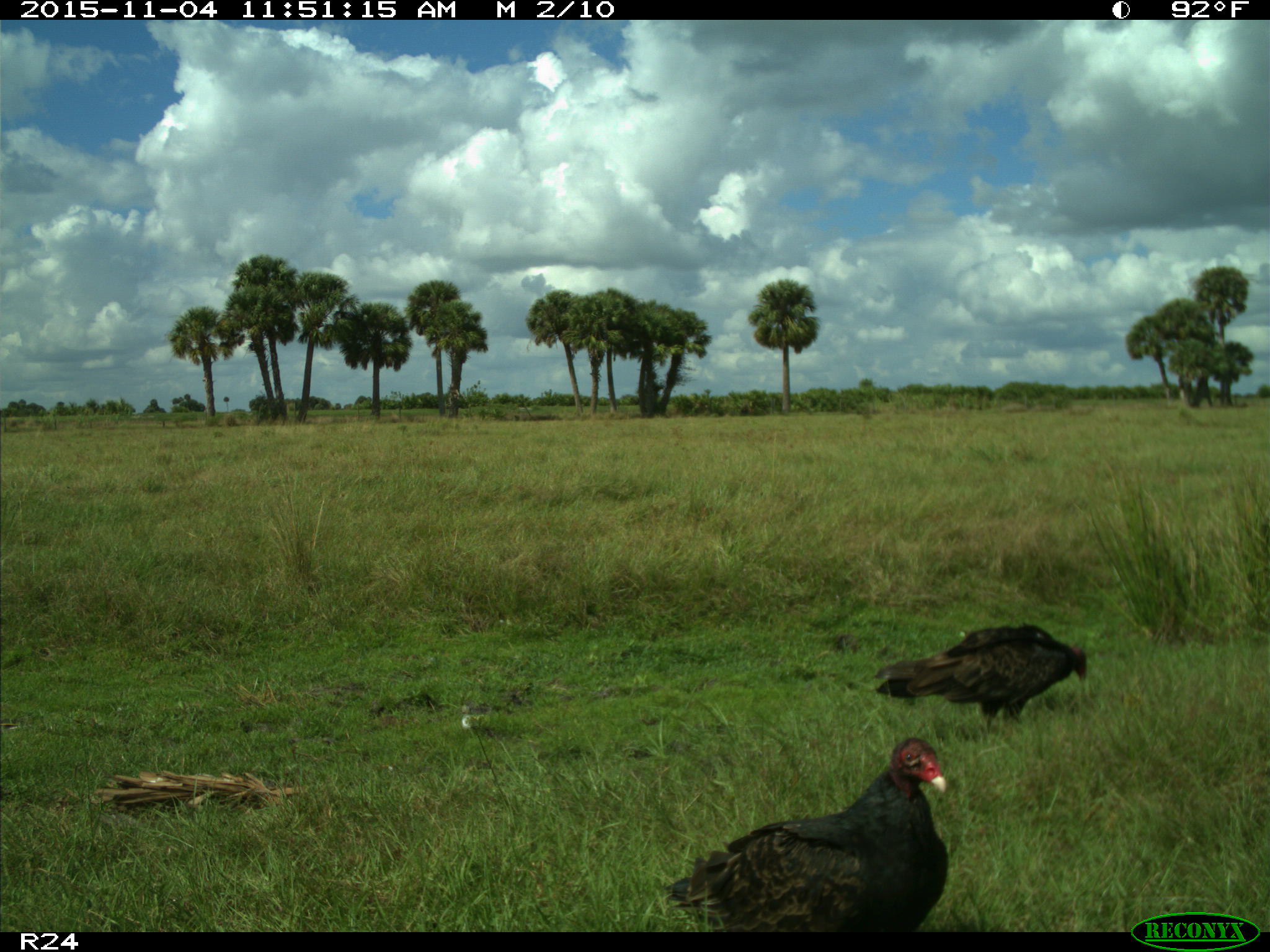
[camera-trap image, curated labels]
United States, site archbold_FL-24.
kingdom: Animalia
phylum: Chordata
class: Aves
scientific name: Aves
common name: birds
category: unidentified bird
Unidentified bird (birds) (Aves).